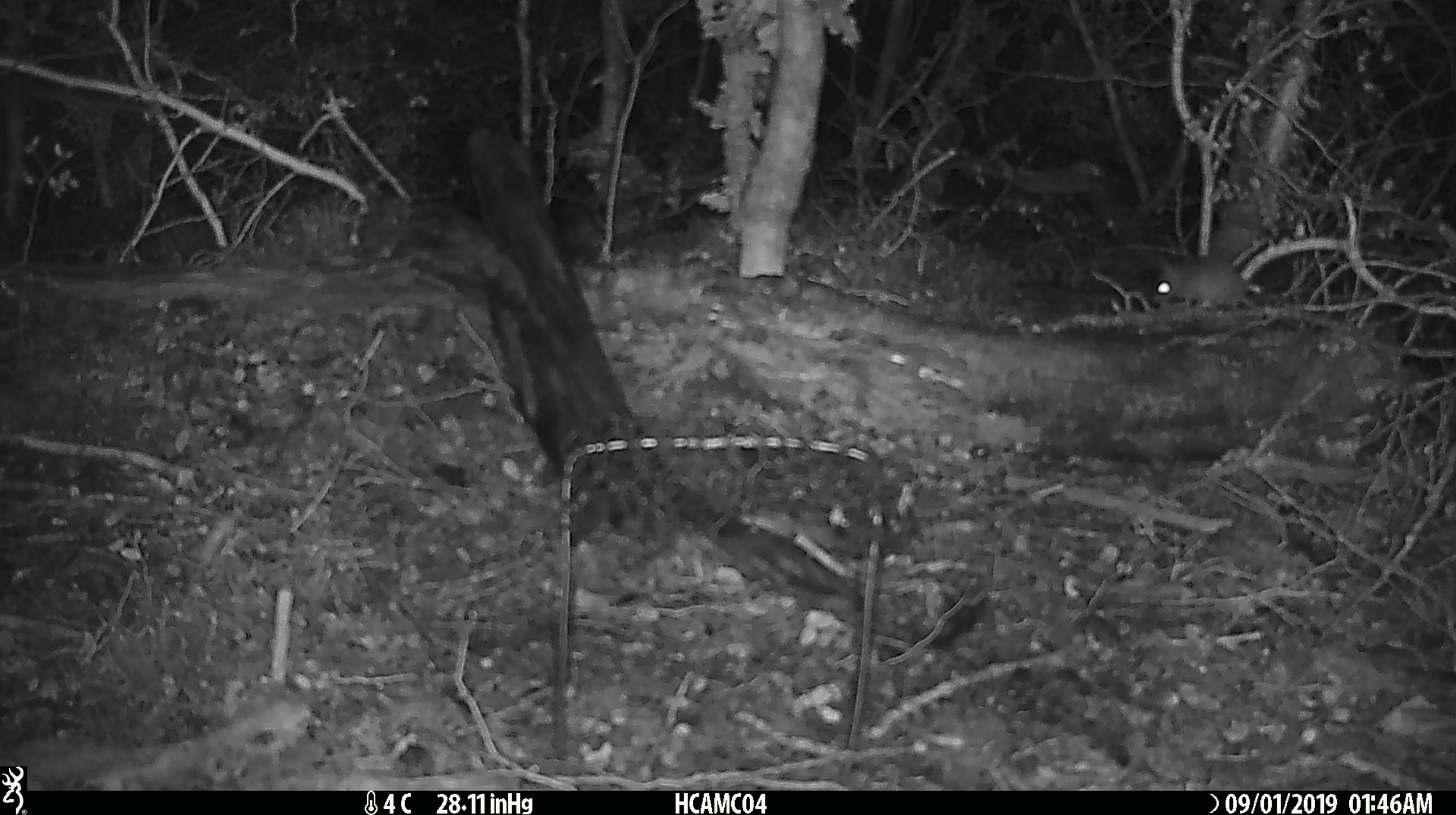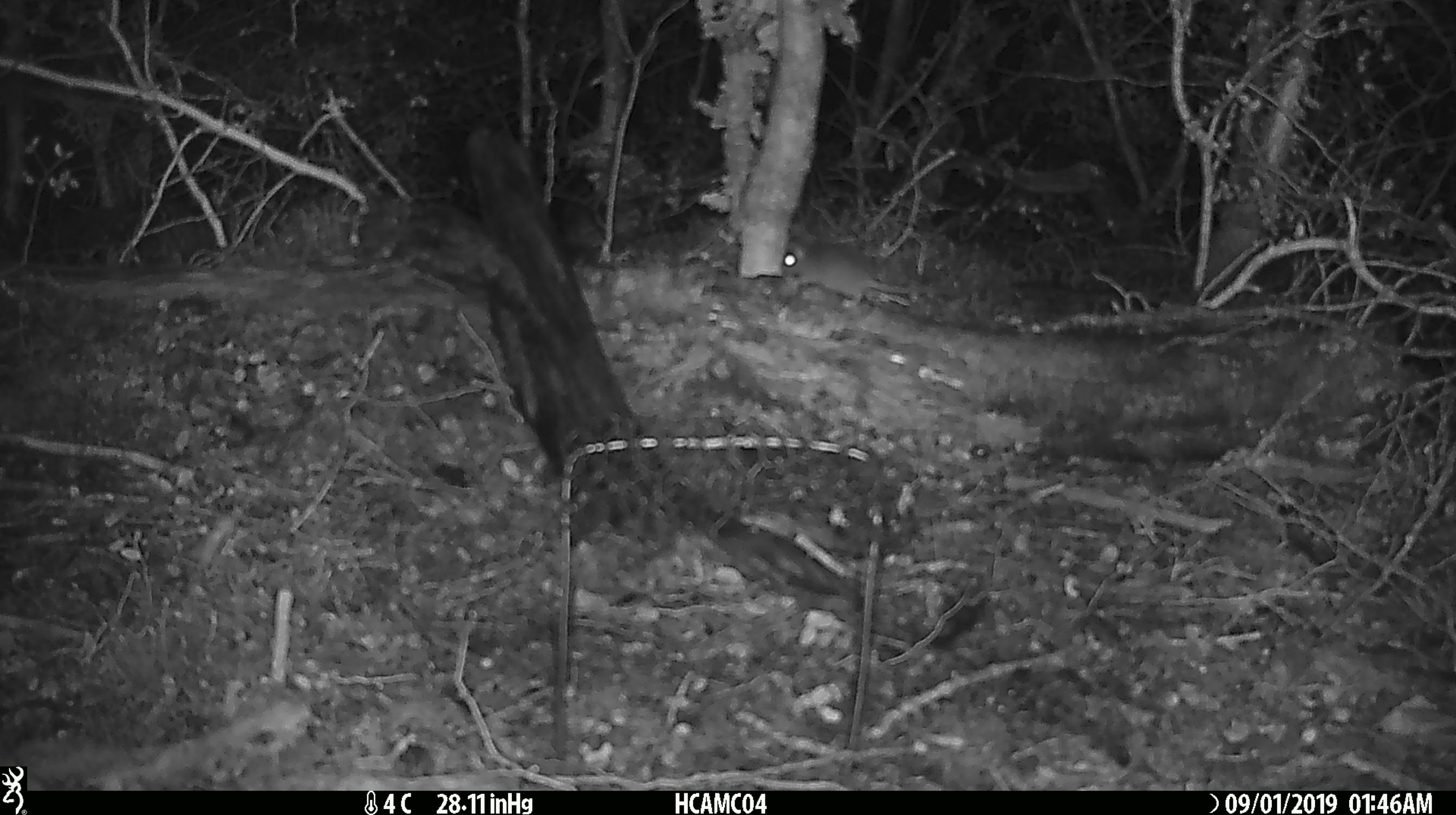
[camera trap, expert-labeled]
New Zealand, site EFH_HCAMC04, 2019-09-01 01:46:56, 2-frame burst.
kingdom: Animalia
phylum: Chordata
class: Mammalia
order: Rodentia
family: Muridae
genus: Mus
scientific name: Mus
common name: mouse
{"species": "mouse (Mus)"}